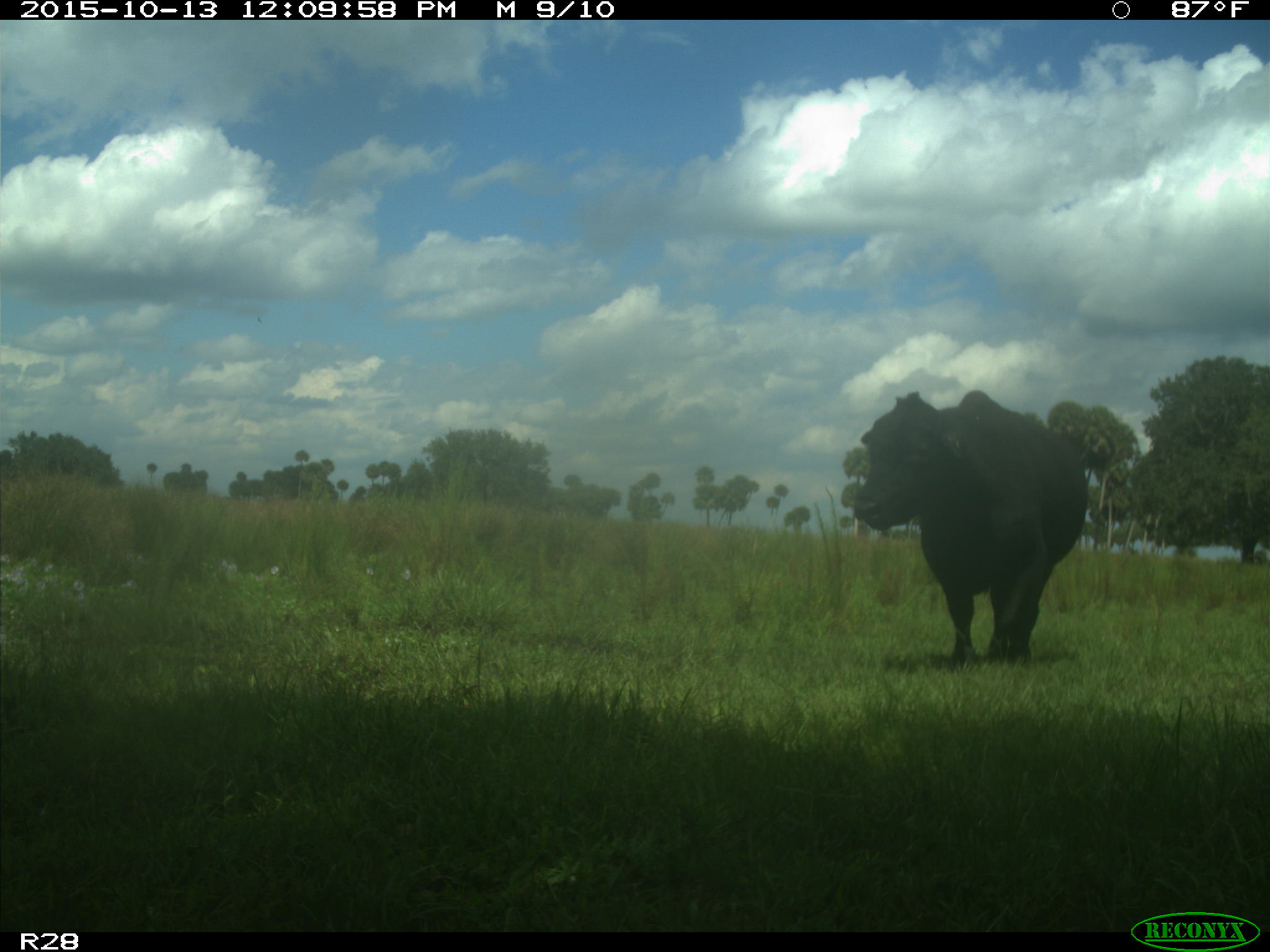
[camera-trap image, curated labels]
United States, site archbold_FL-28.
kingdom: Animalia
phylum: Chordata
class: Mammalia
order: Artiodactyla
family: Bovidae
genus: Bos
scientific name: Bos taurus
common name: domestic cow